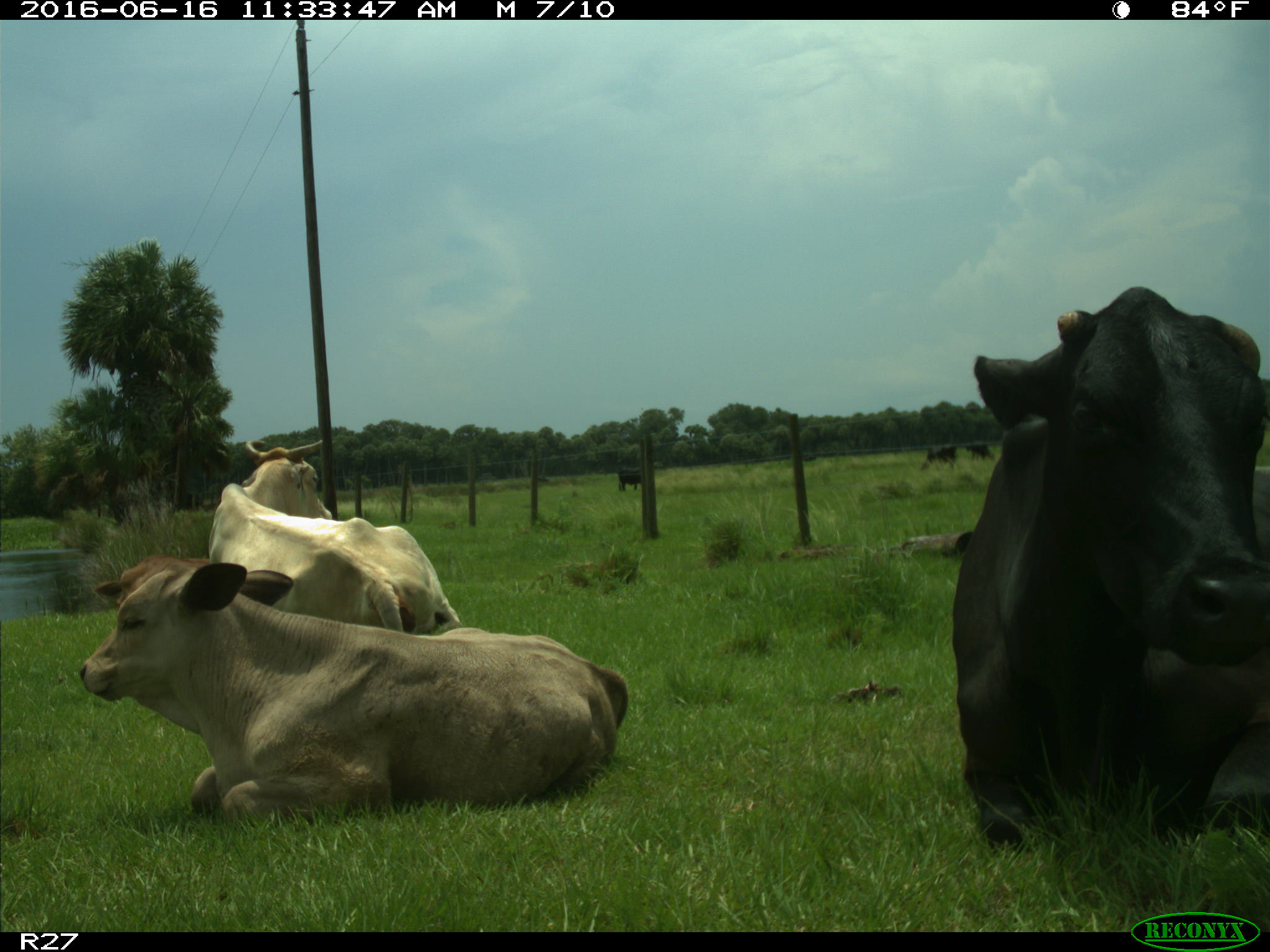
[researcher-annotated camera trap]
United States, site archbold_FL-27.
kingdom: Animalia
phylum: Chordata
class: Mammalia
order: Artiodactyla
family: Bovidae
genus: Bos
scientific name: Bos taurus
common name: domestic cow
Bos taurus (domestic cow).